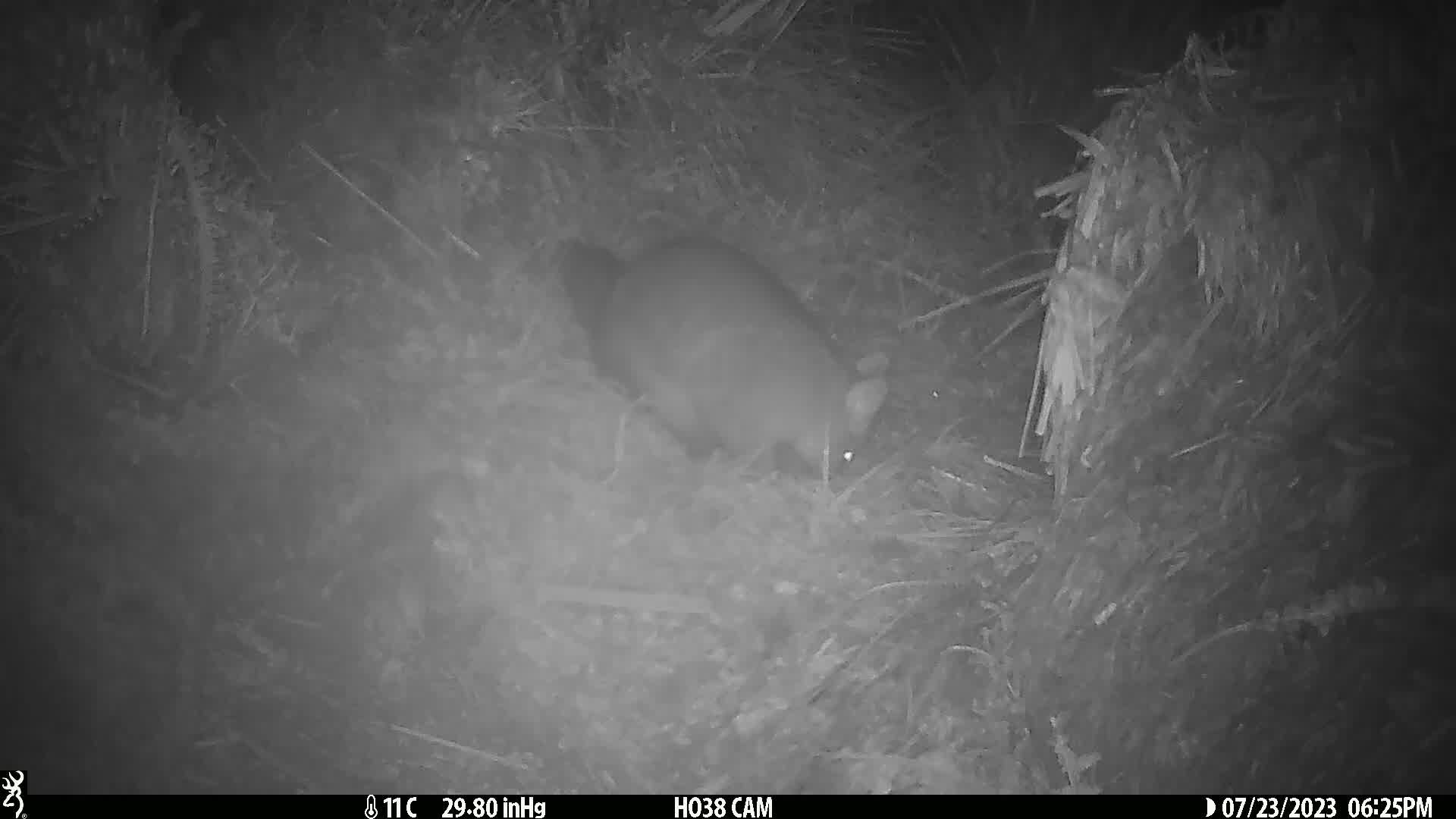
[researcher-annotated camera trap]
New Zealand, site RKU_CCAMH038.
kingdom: Animalia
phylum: Chordata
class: Mammalia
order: Diprotodontia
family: Phalangeridae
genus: Trichosurus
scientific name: Trichosurus vulpecula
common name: common brushtail possum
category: possum